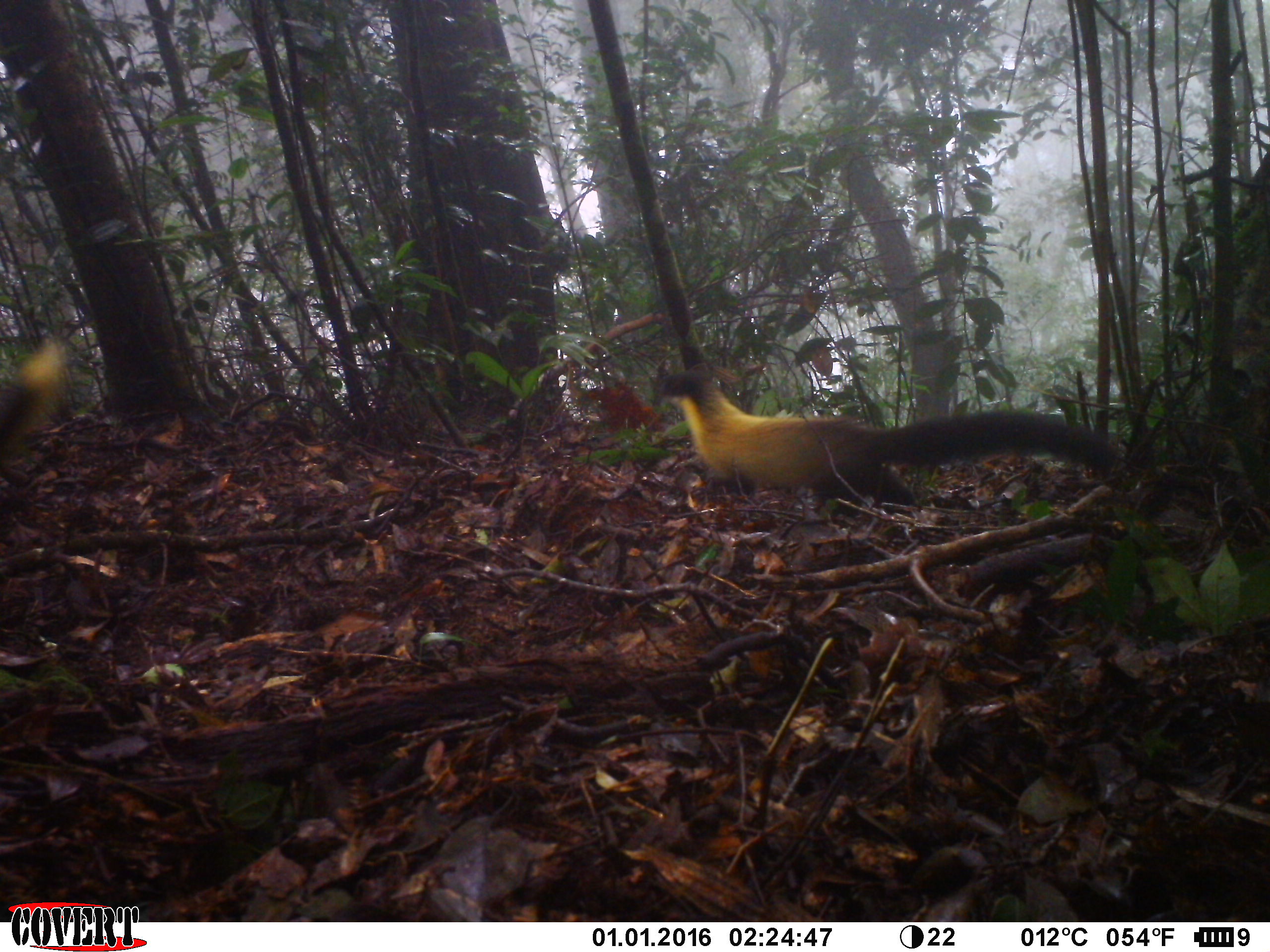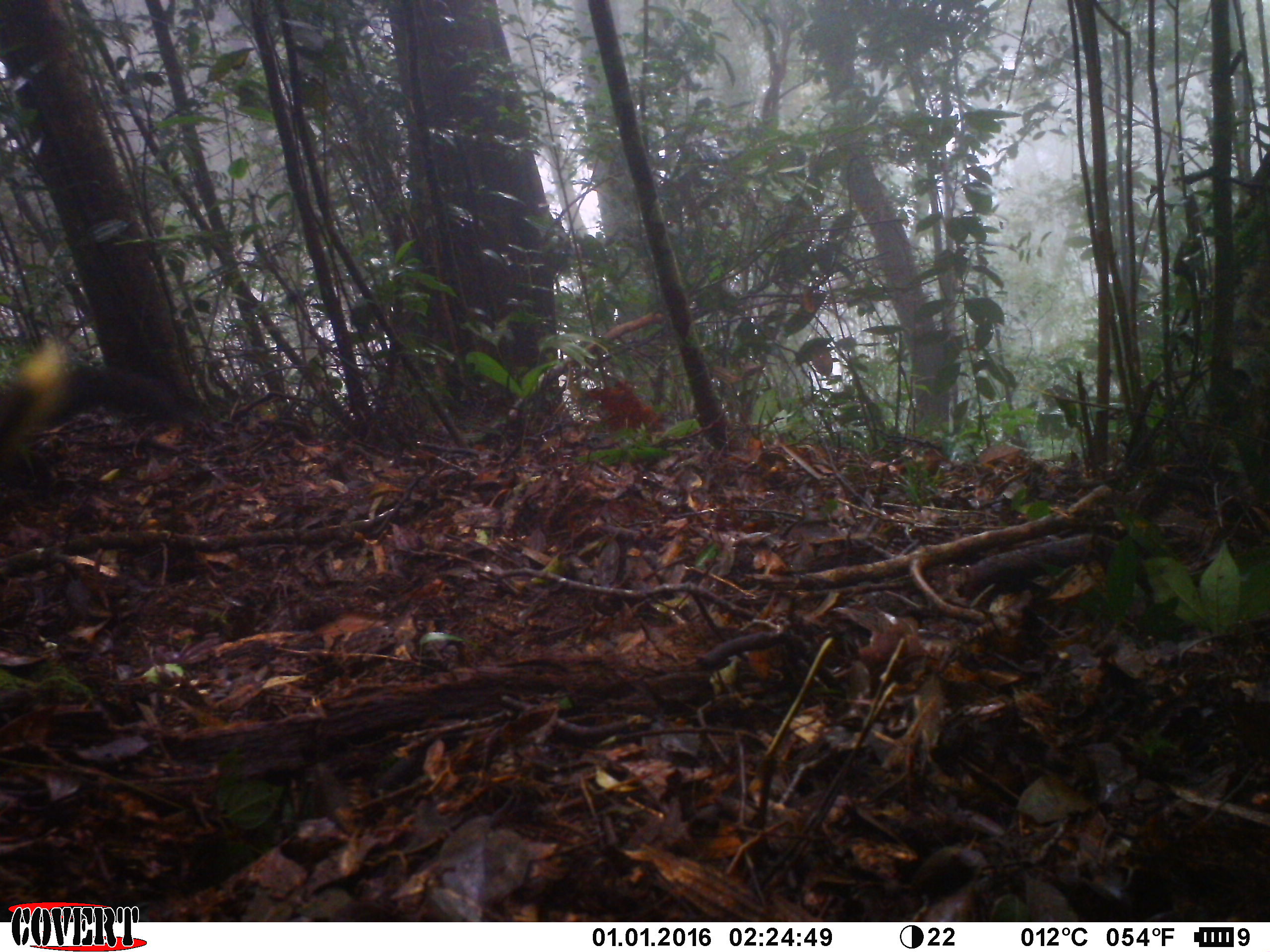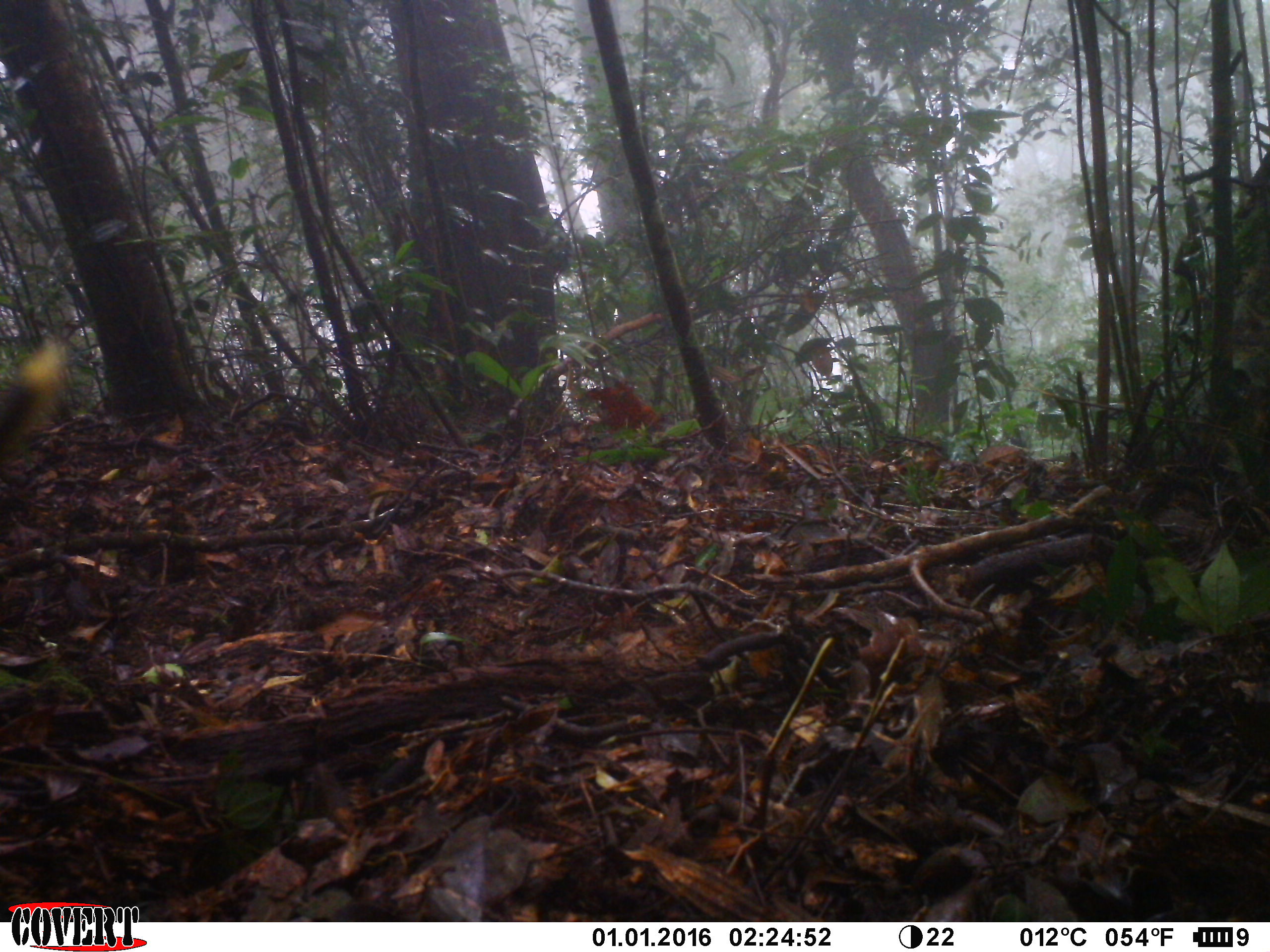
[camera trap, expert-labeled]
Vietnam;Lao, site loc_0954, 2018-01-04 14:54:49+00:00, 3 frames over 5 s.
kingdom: Animalia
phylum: Chordata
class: Mammalia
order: Carnivora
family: Mustelidae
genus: Martes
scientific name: Martes flavigula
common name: yellow-throated marten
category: yellow throated marten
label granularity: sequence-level